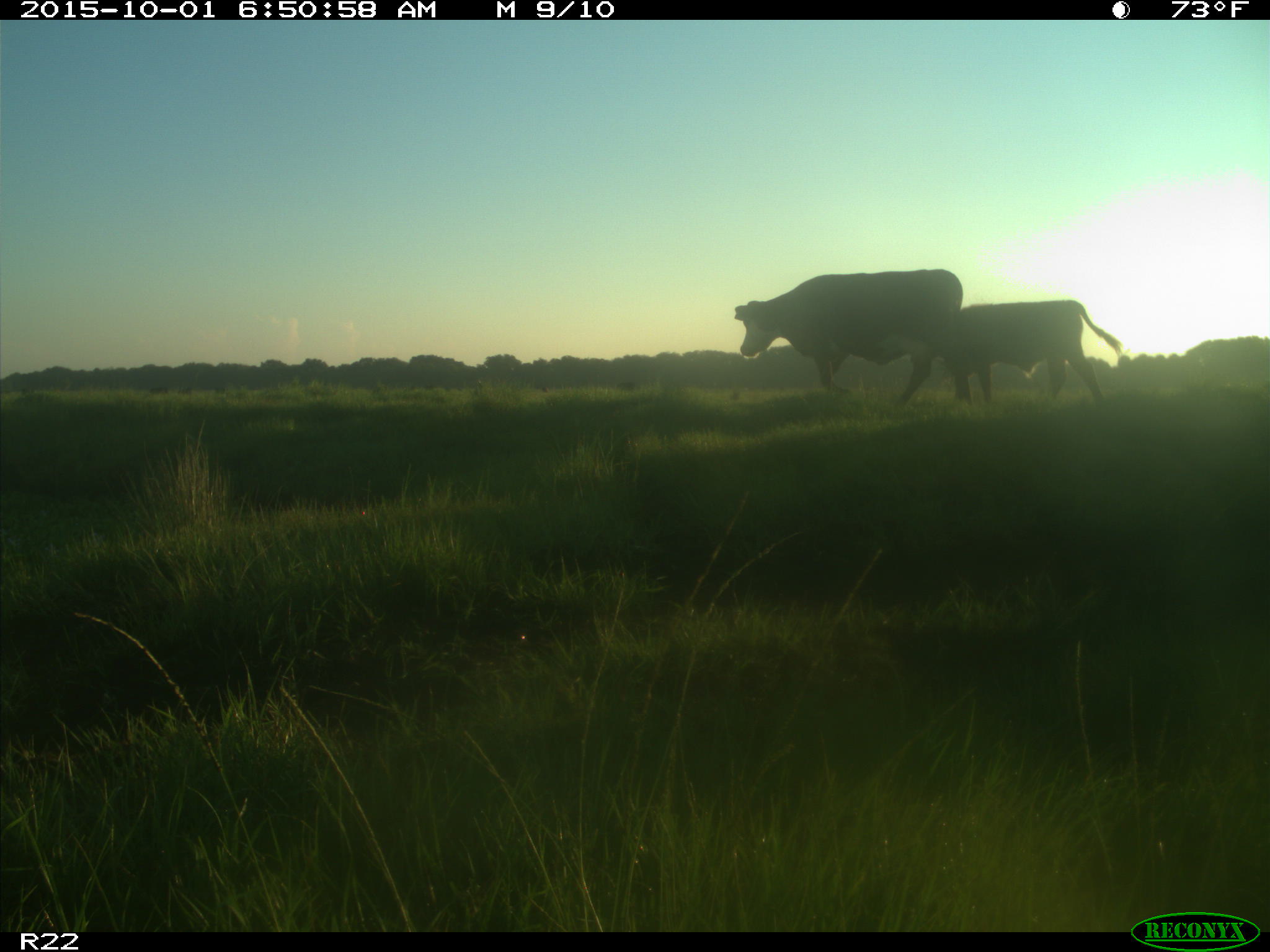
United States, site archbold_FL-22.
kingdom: Animalia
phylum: Chordata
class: Mammalia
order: Artiodactyla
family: Bovidae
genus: Bos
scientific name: Bos taurus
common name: domestic cow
Bos taurus (domestic cow).